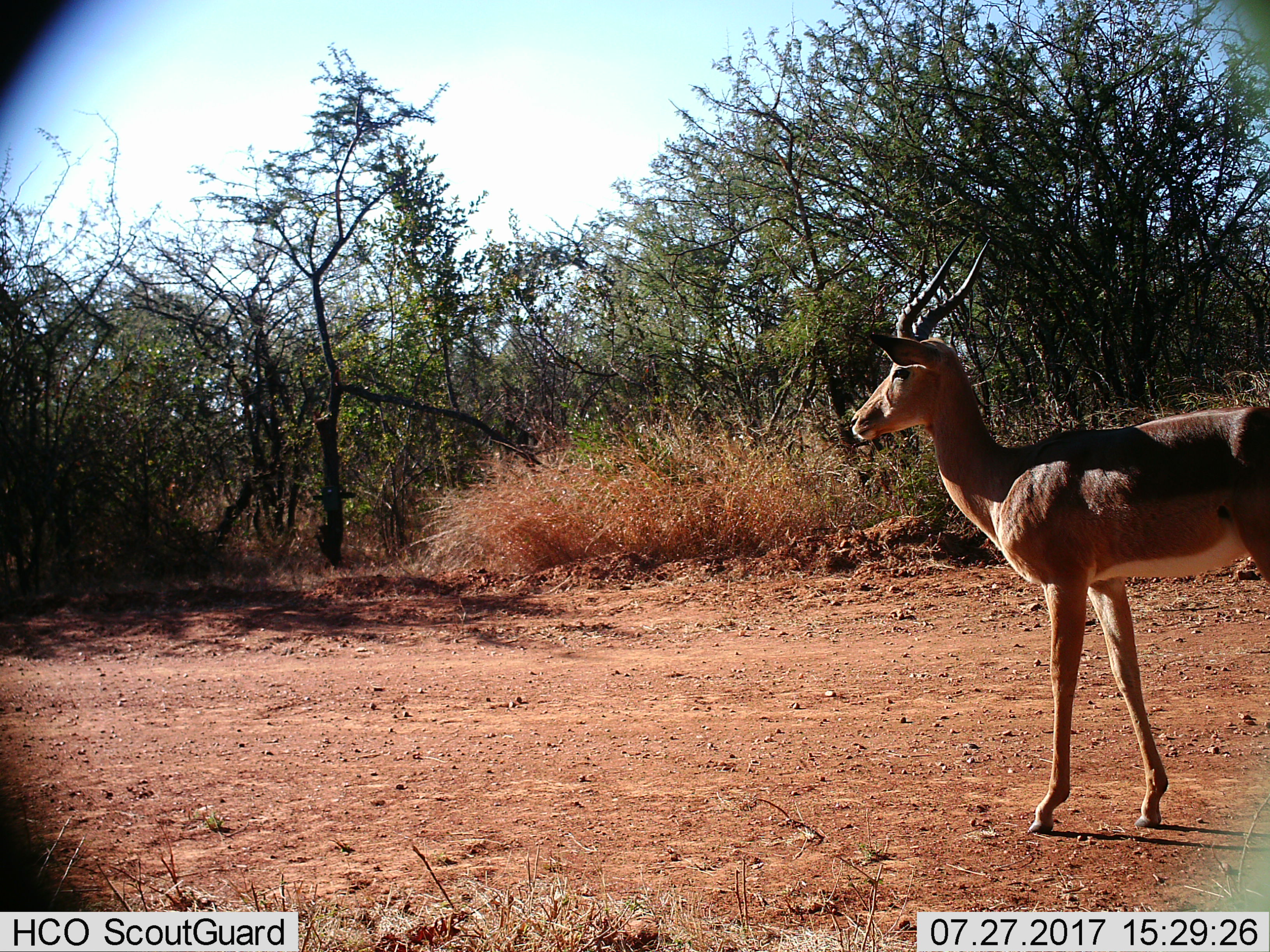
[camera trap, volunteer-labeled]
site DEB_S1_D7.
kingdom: Animalia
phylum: Chordata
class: Mammalia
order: Artiodactyla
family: Bovidae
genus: Aepyceros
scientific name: Aepyceros melampus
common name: impala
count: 1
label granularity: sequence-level